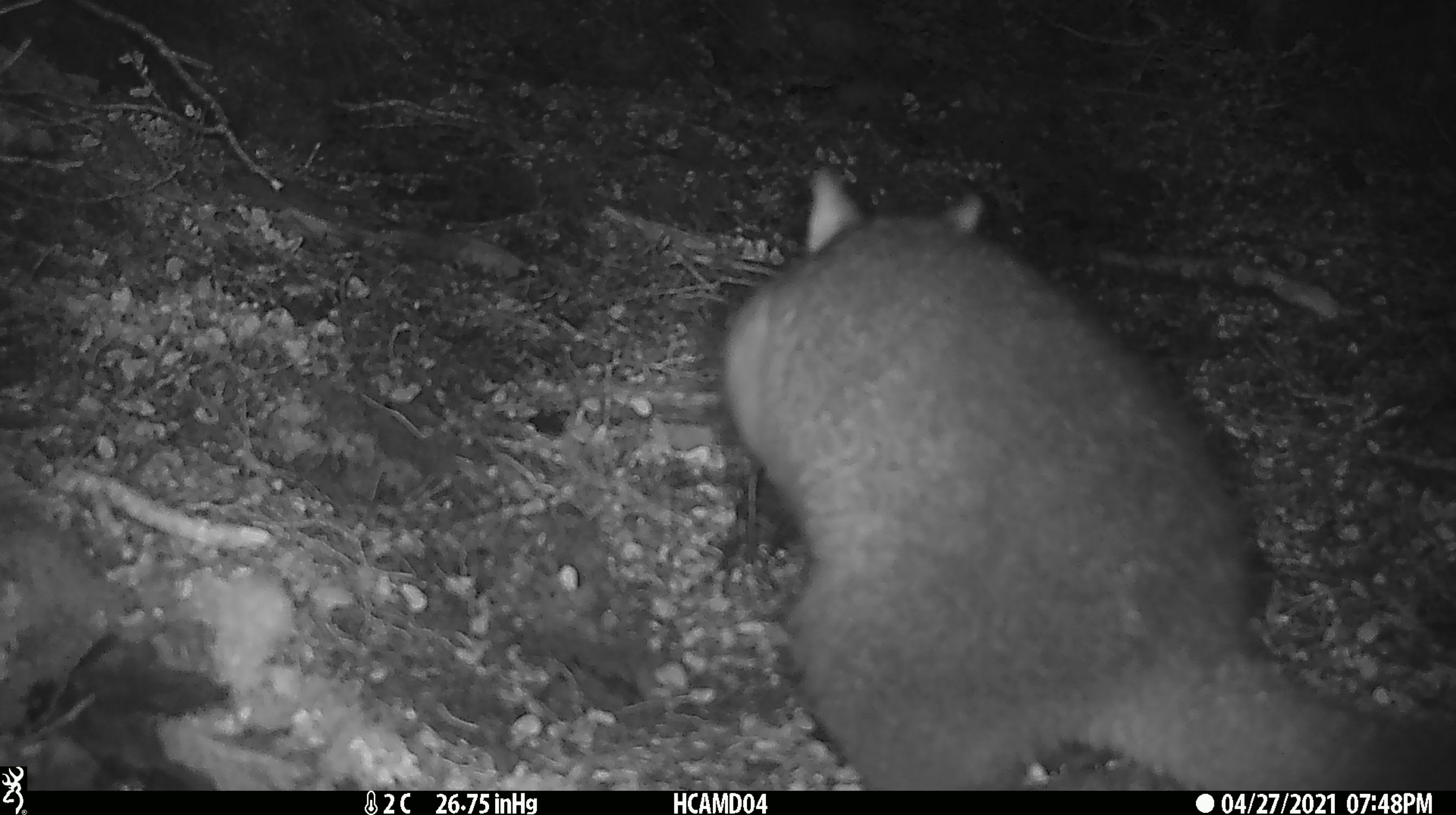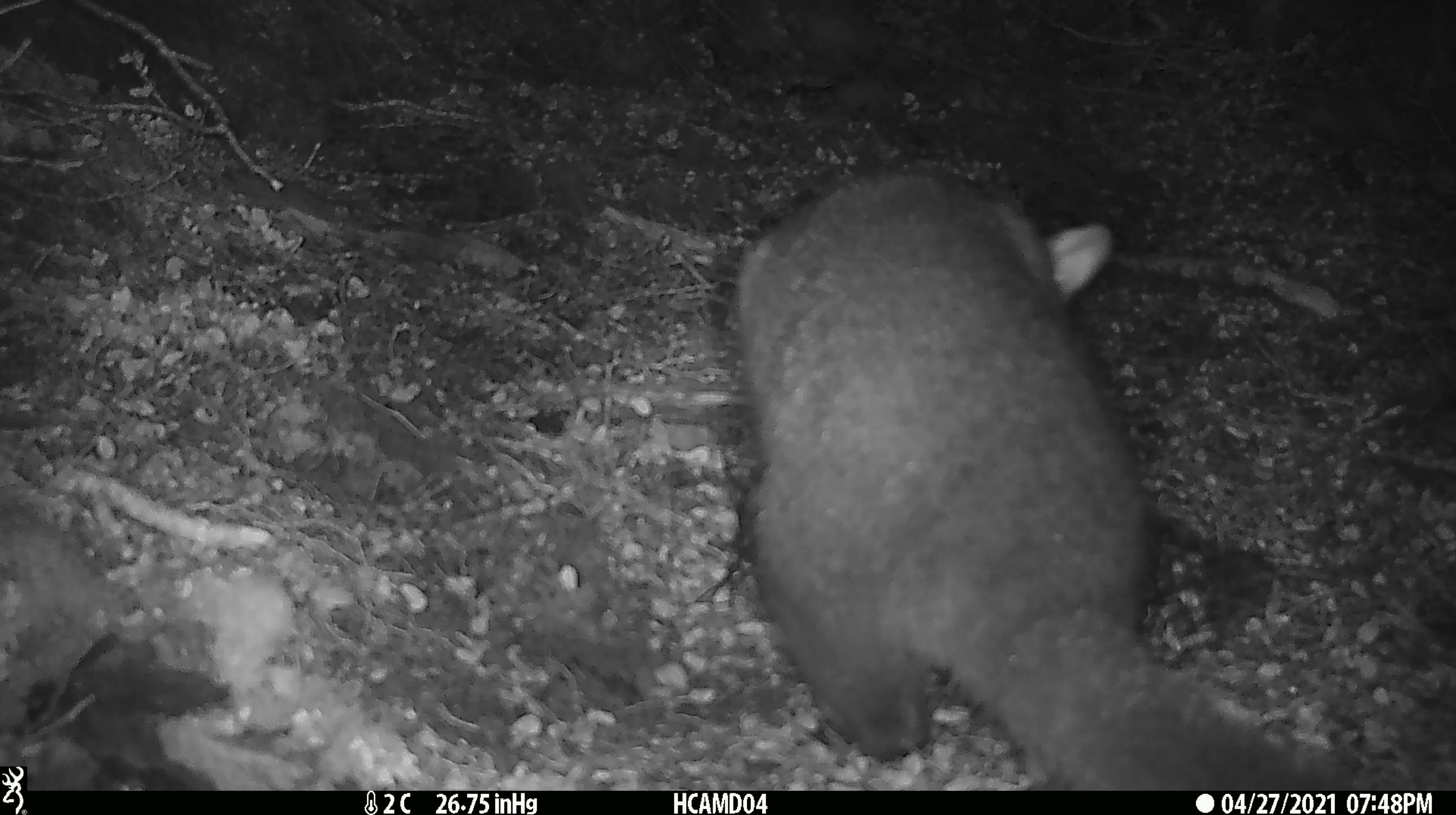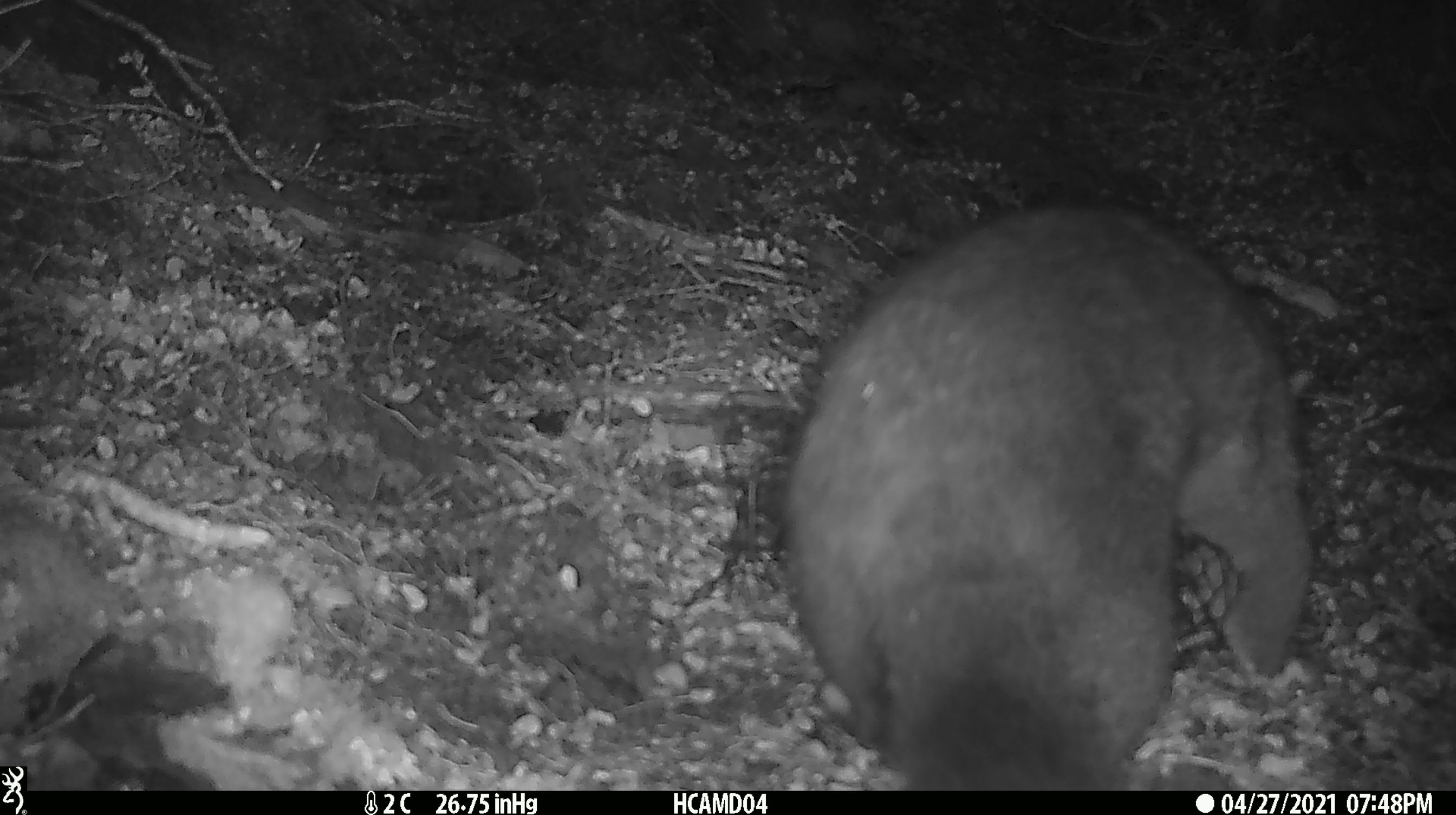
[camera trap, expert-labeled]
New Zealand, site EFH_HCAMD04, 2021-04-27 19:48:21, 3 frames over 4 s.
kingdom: Animalia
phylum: Chordata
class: Mammalia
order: Diprotodontia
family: Phalangeridae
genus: Trichosurus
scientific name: Trichosurus vulpecula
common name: common brushtail possum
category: possum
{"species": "possum (common brushtail possum) (Trichosurus vulpecula)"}